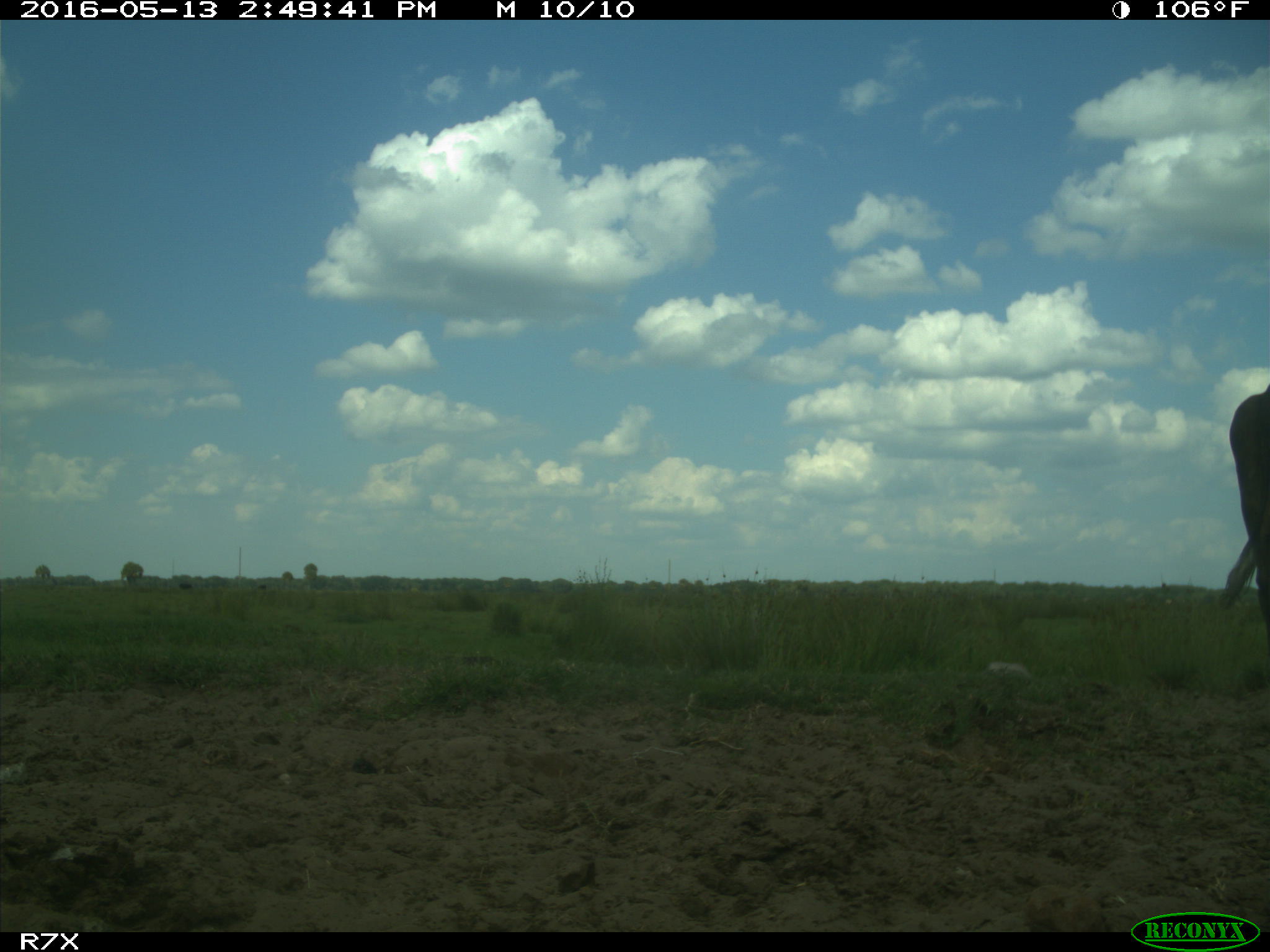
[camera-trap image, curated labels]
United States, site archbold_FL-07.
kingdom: Animalia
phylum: Chordata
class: Mammalia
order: Artiodactyla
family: Bovidae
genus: Bos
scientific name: Bos taurus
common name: domestic cow